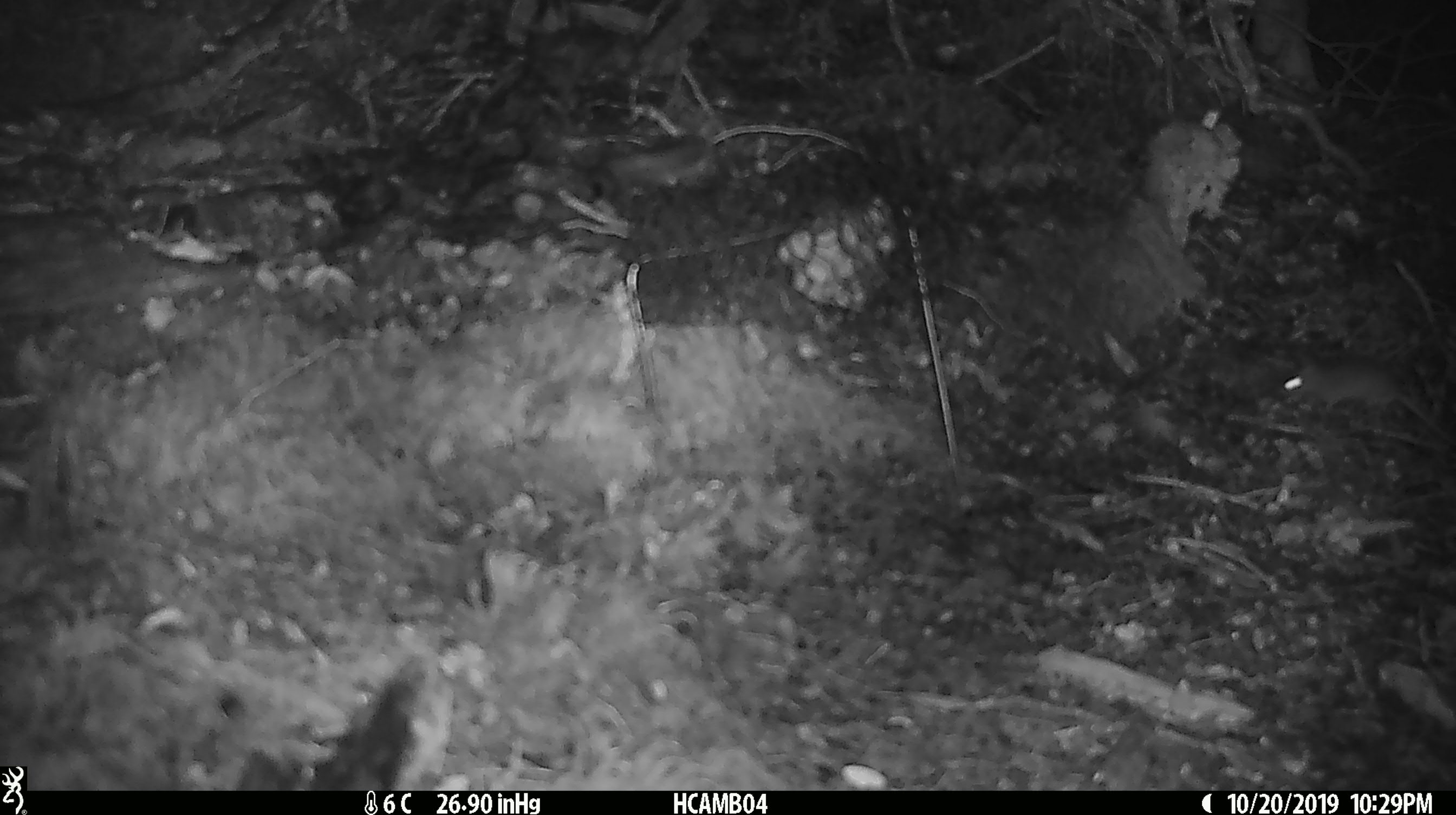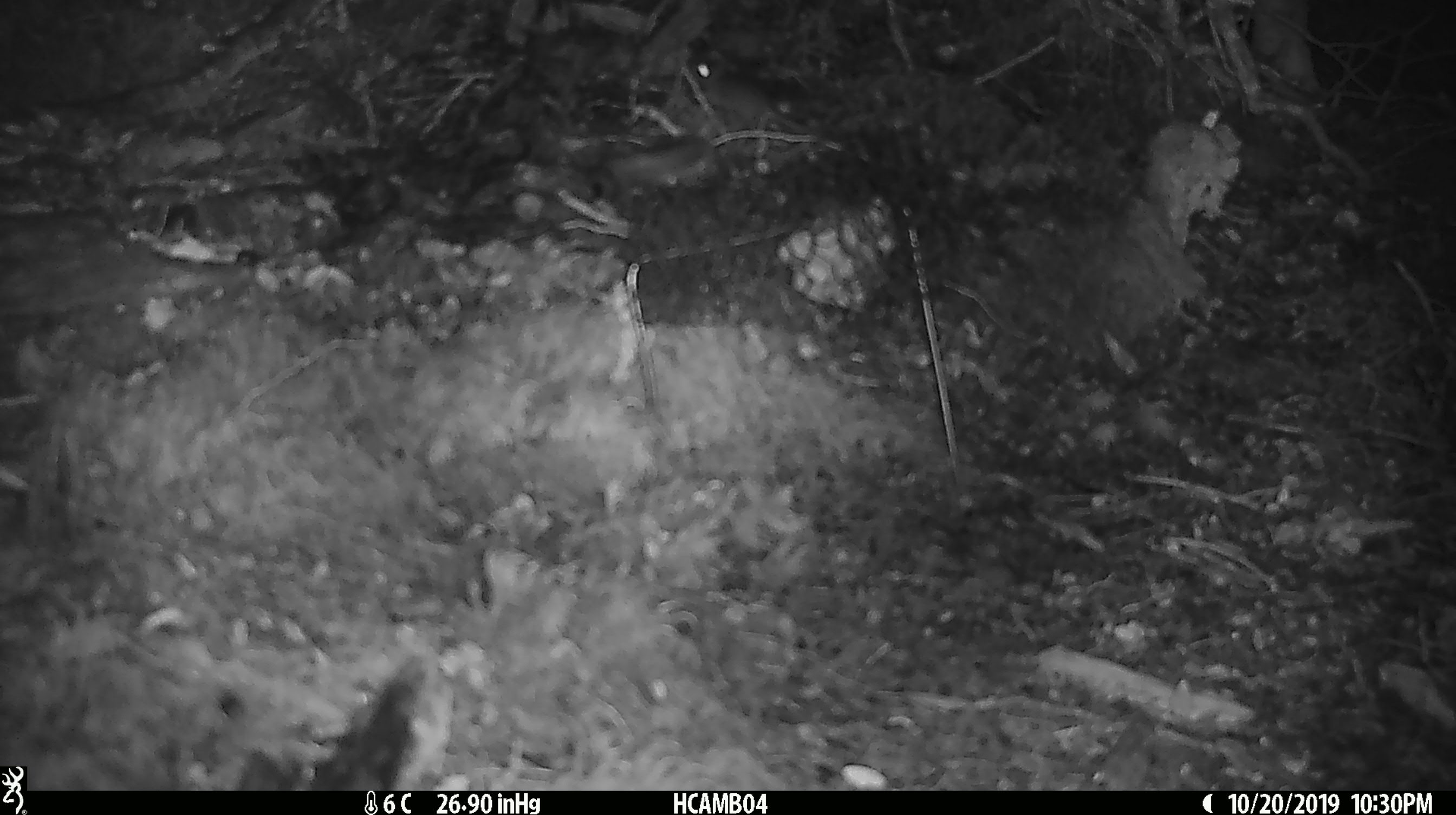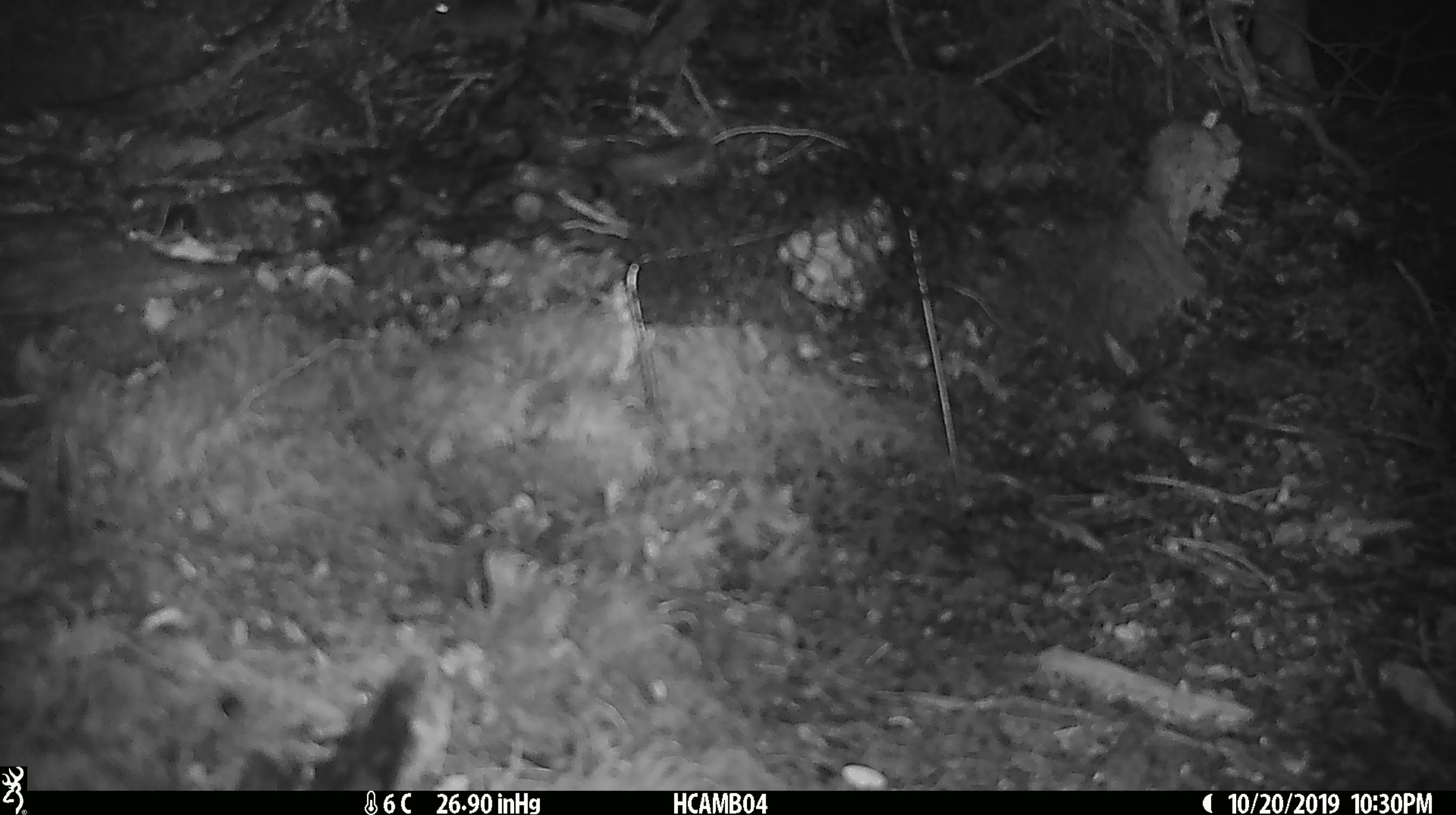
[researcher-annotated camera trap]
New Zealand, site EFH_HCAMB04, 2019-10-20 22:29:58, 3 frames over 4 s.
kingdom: Animalia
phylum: Chordata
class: Mammalia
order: Rodentia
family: Muridae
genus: Mus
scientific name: Mus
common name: mouse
Mouse (Mus).